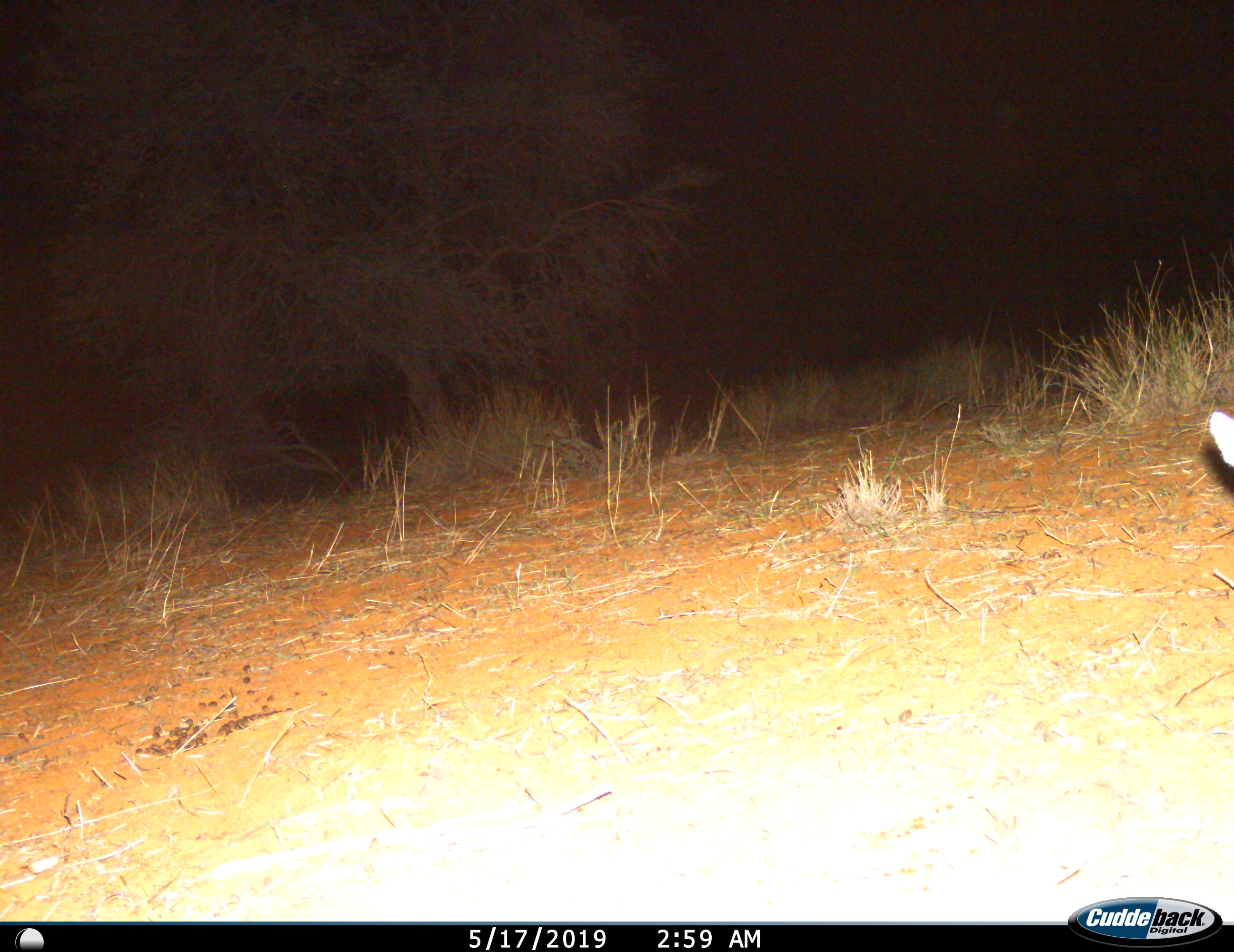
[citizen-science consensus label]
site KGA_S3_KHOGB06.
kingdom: Animalia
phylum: Chordata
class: Mammalia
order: Artiodactyla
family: Bovidae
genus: Raphicerus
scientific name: Raphicerus campestris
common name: steenbok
Steenbok (Raphicerus campestris), count 1. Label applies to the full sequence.